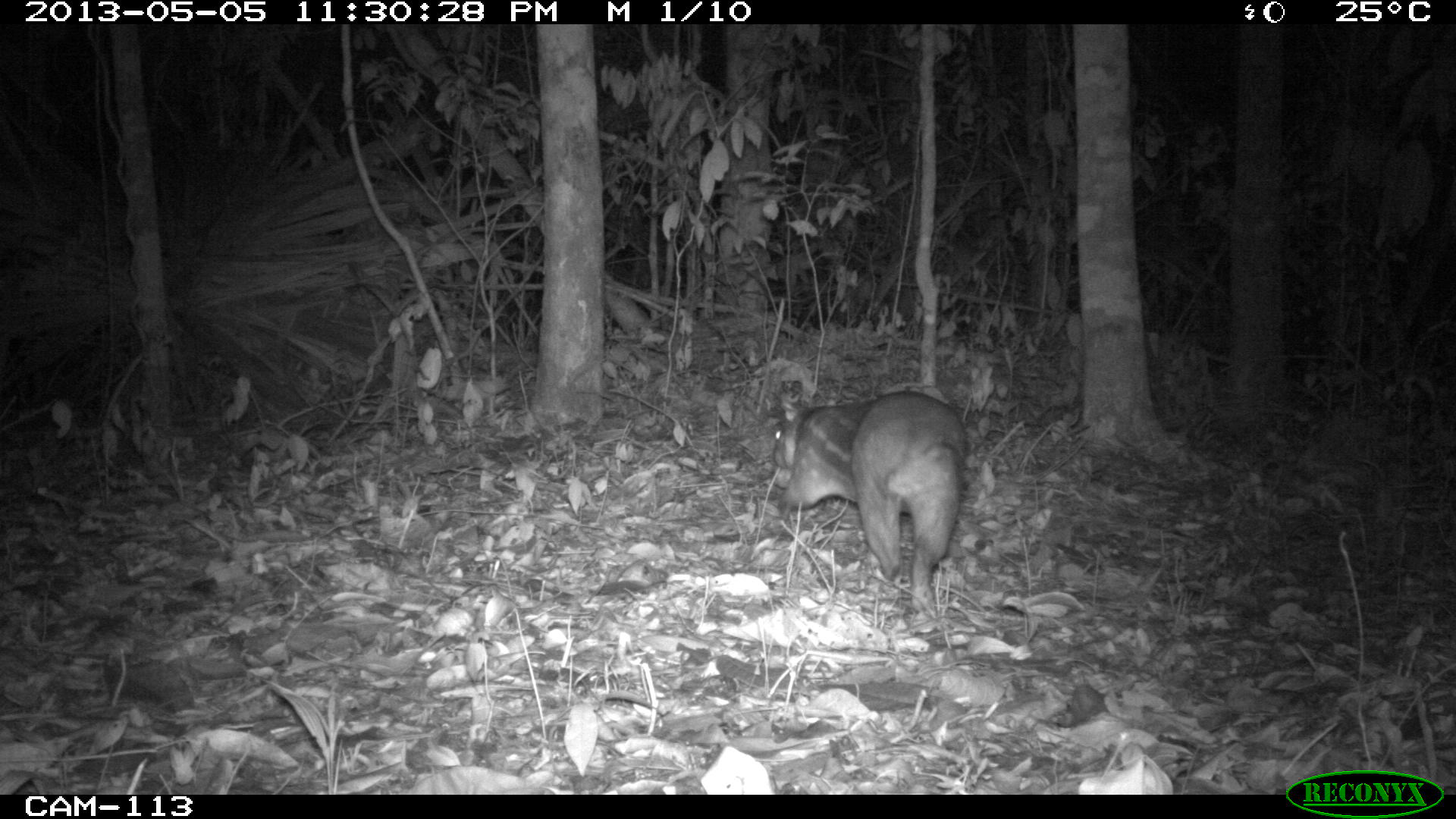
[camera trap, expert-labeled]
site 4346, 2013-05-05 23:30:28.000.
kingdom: Animalia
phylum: Chordata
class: Mammalia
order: Rodentia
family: Cuniculidae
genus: Cuniculus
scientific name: Cuniculus paca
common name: lowland paca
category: agouti paca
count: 1